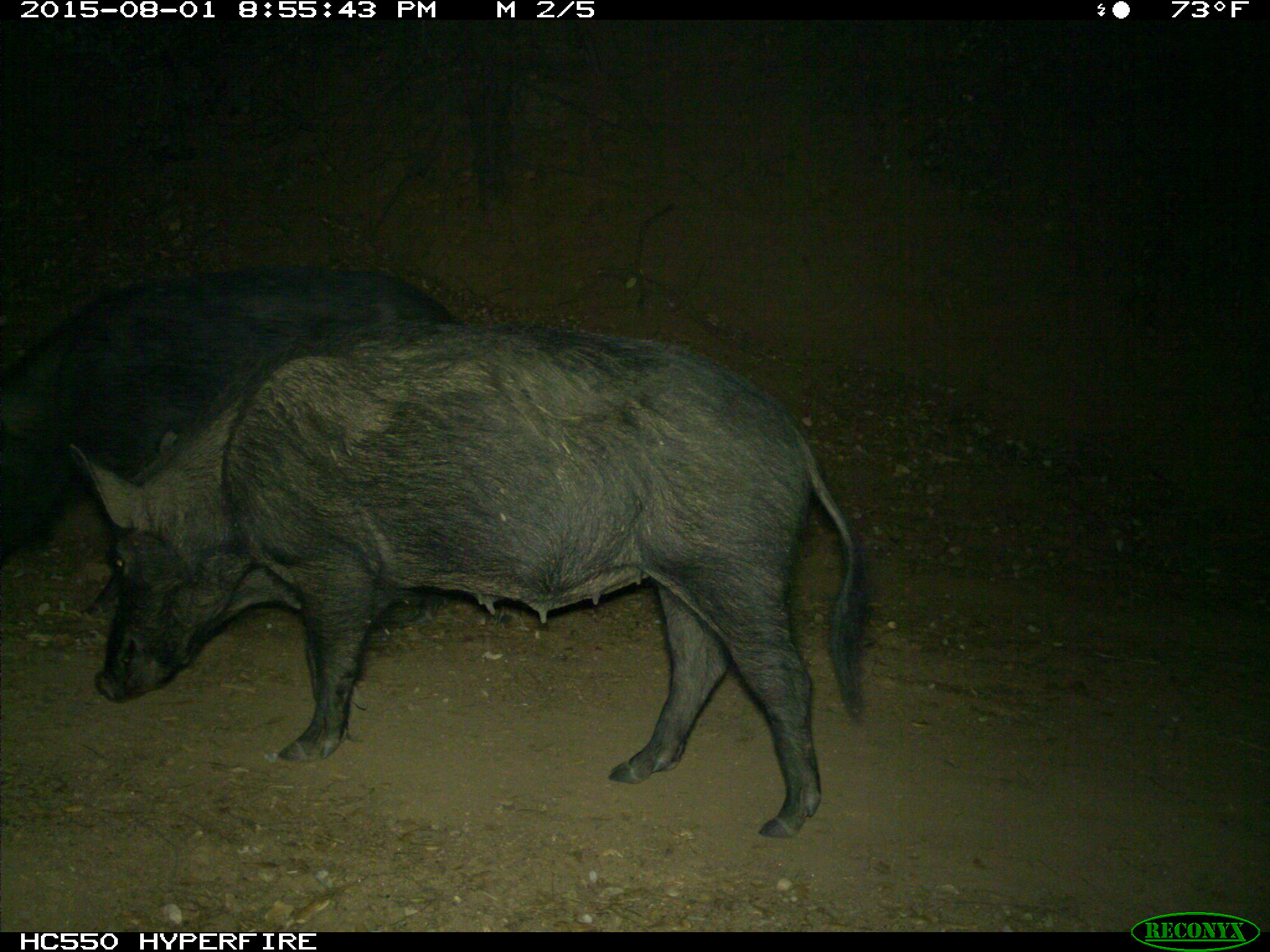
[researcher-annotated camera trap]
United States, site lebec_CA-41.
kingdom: Animalia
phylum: Chordata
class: Mammalia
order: Artiodactyla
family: Suidae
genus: Sus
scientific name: Sus scrofa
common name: wild boar